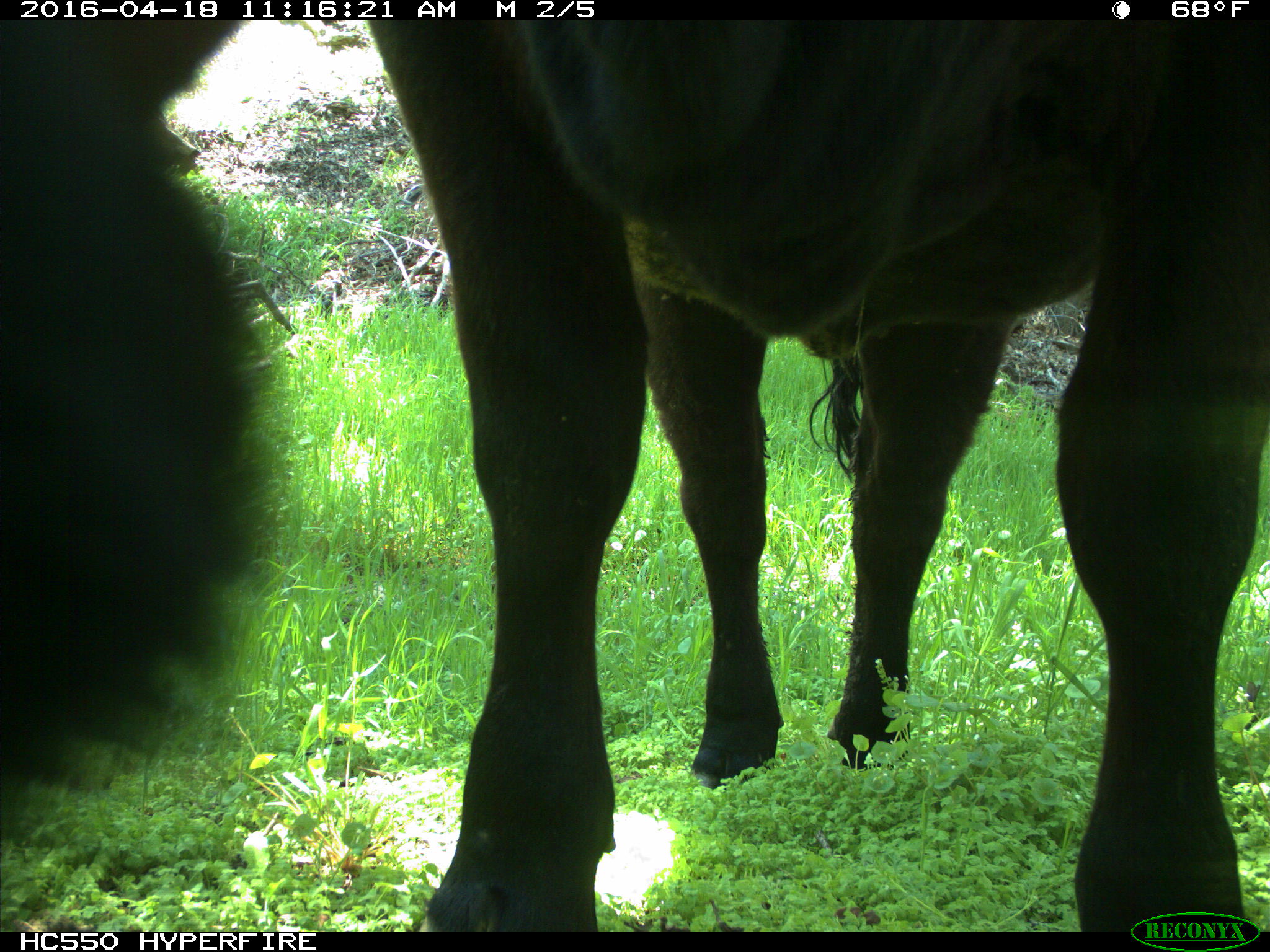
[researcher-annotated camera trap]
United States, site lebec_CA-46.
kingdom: Animalia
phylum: Chordata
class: Mammalia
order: Artiodactyla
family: Bovidae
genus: Bos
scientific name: Bos taurus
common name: domestic cow